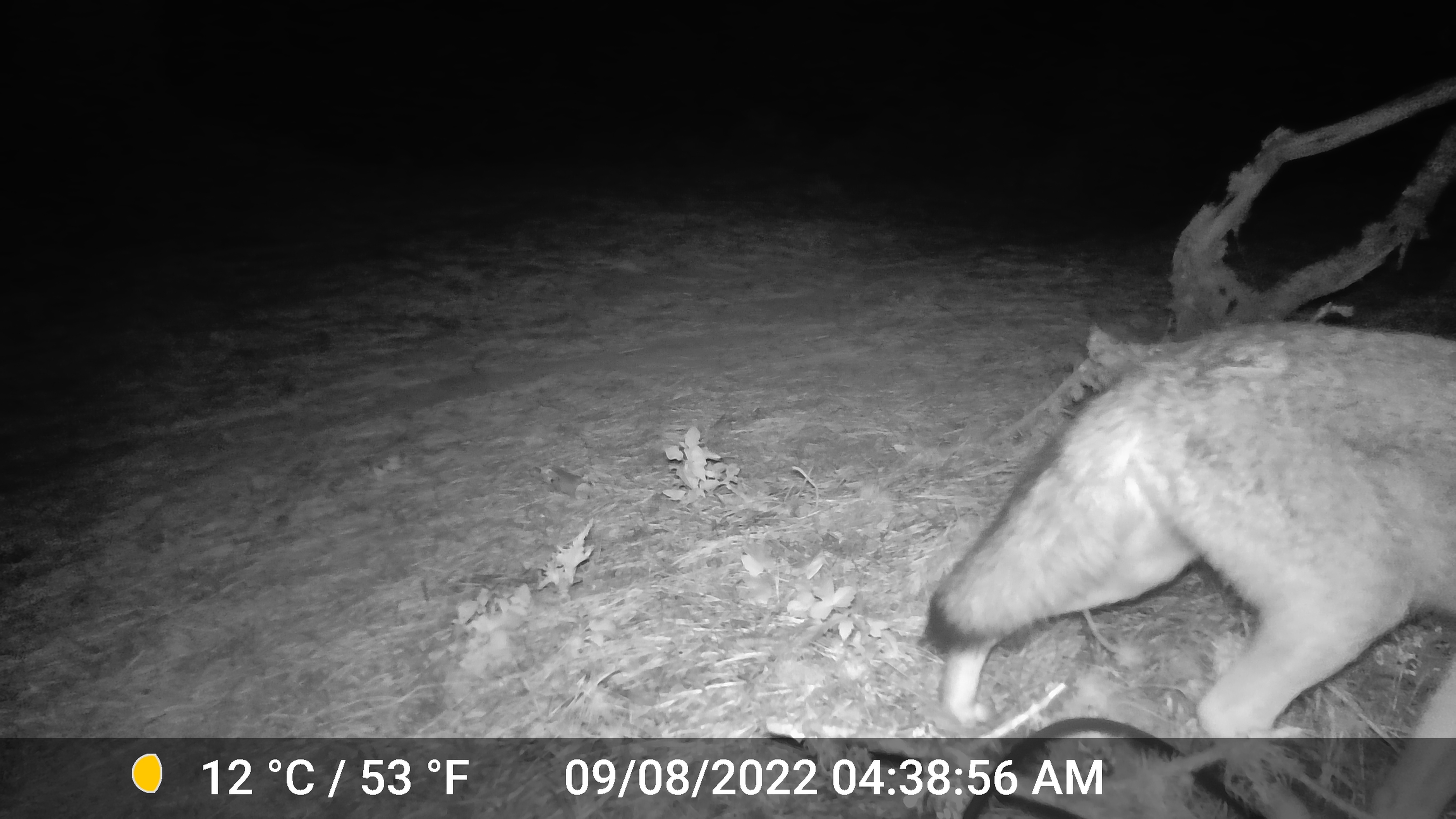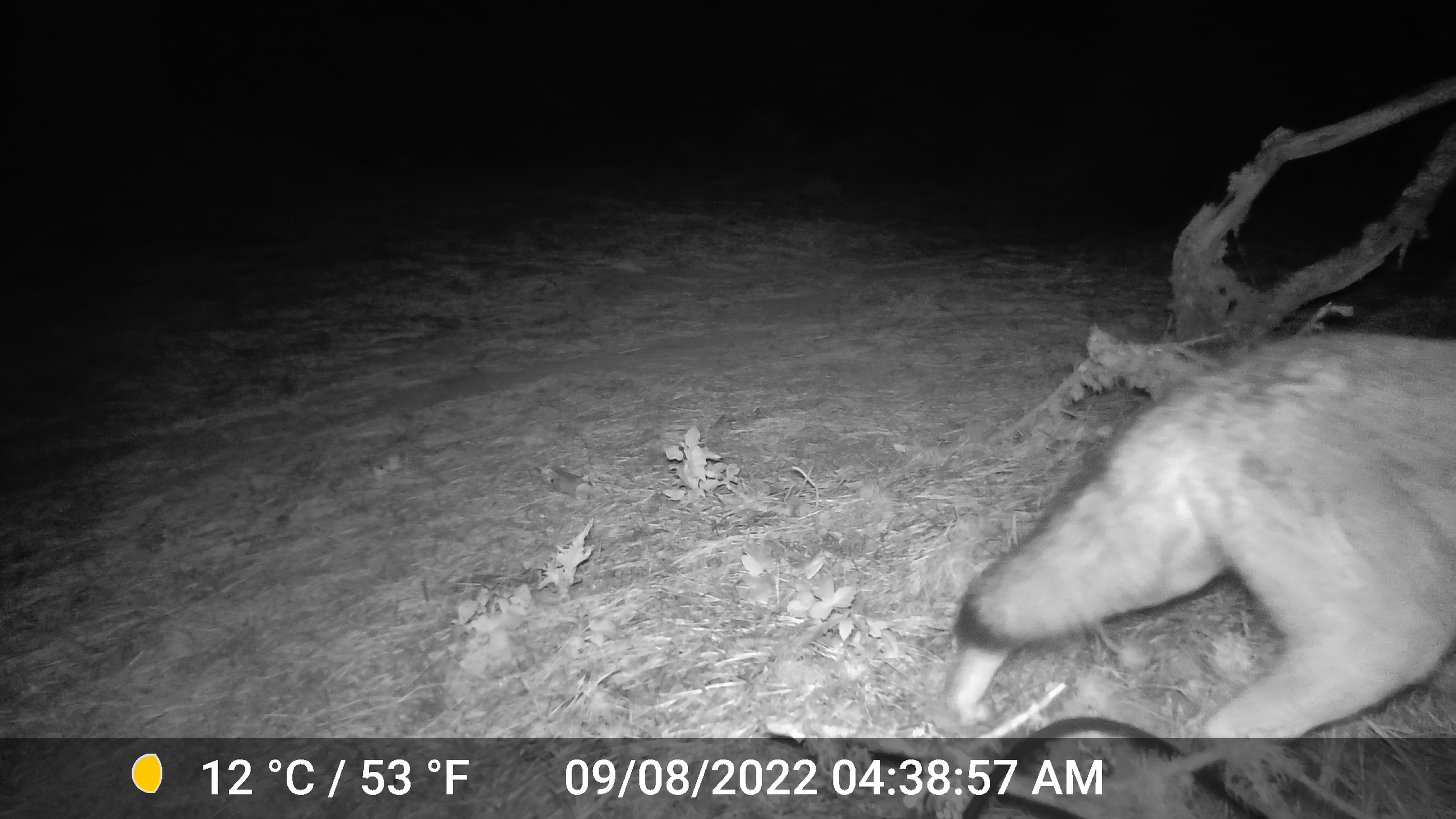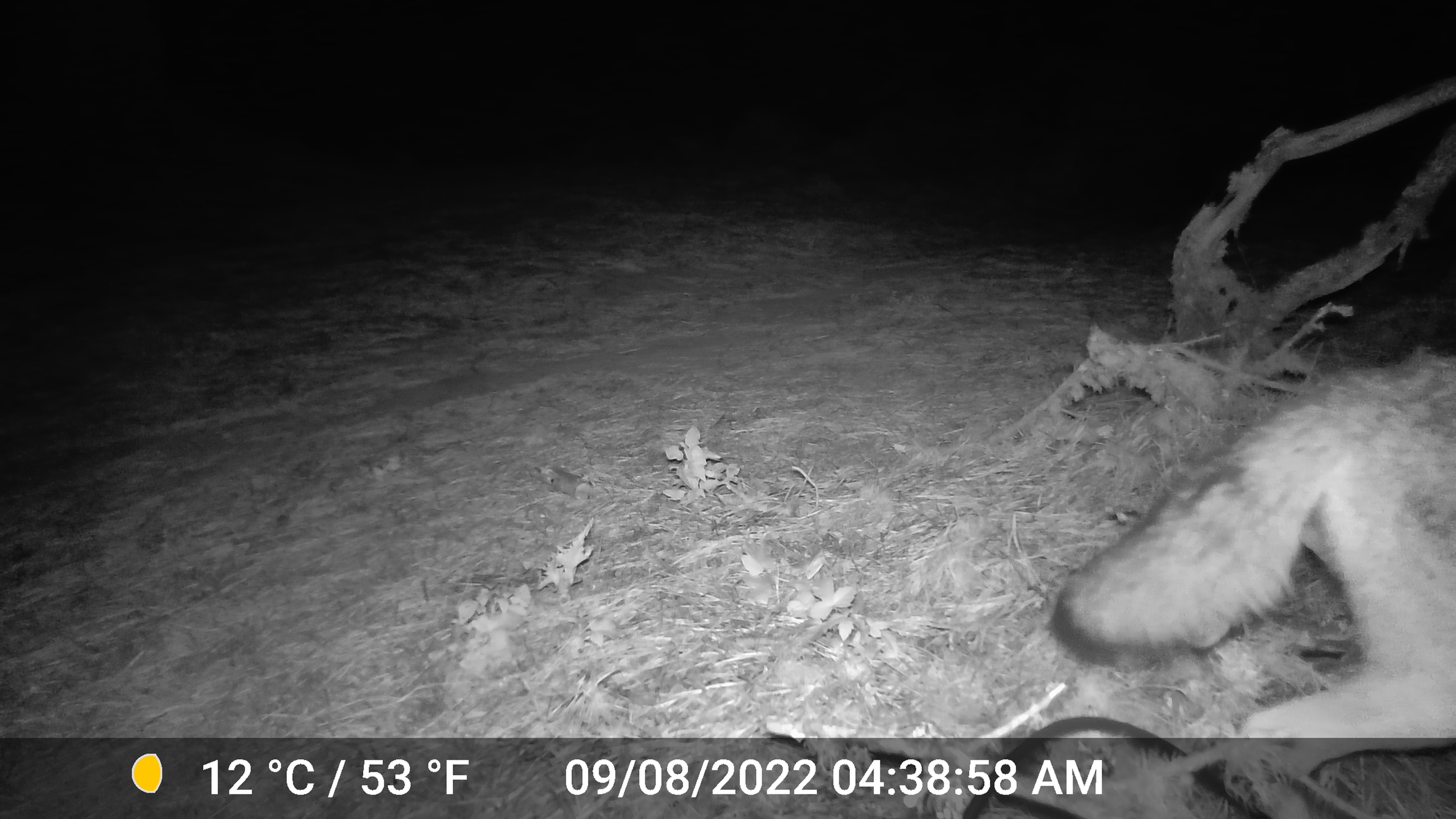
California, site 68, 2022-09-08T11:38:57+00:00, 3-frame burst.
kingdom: Animalia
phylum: Chordata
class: Mammalia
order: Carnivora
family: Canidae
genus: Canis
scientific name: Canis latrans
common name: coyote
Coyote (Canis latrans).